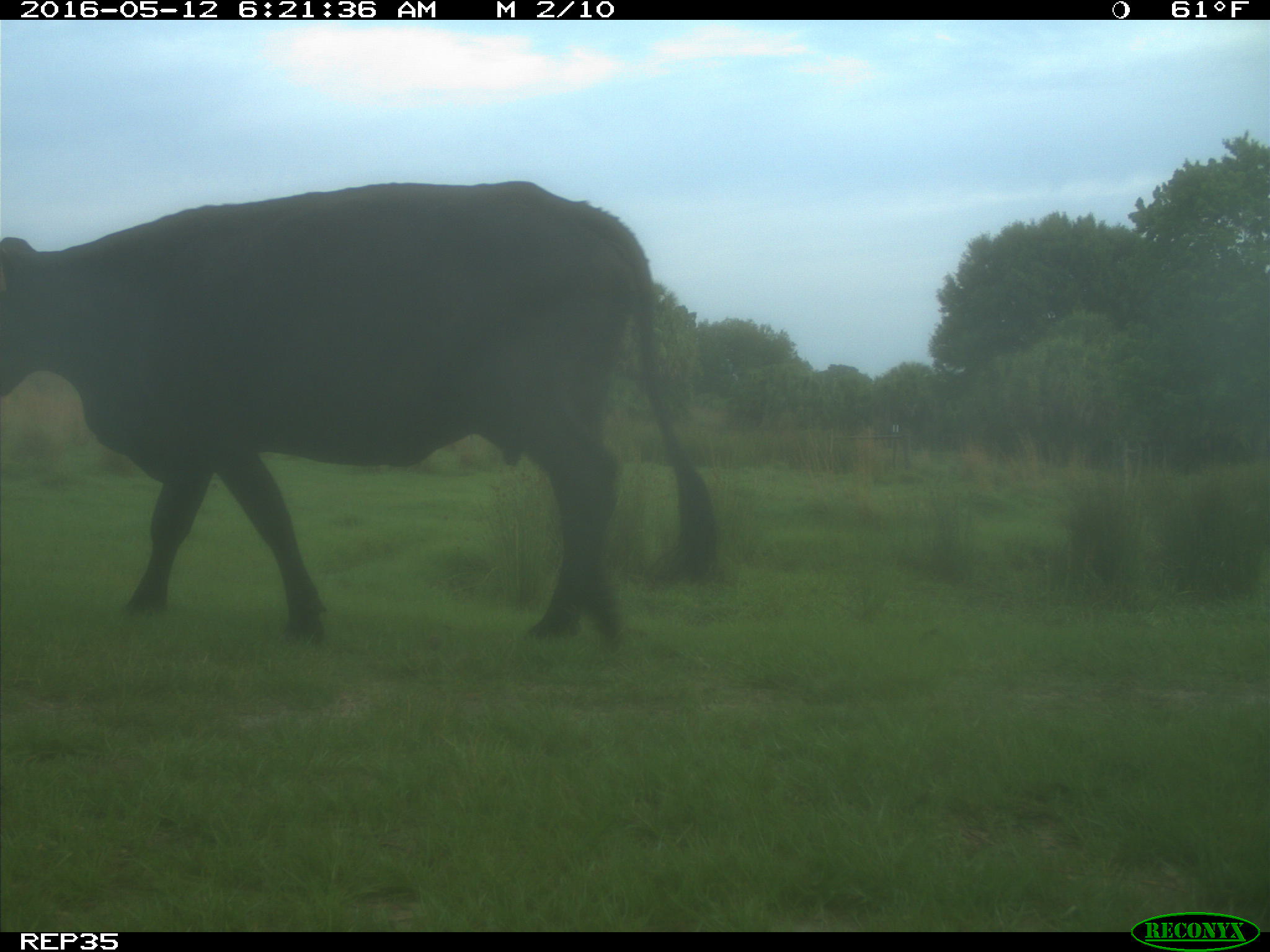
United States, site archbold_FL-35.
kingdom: Animalia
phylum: Chordata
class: Mammalia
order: Artiodactyla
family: Bovidae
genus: Bos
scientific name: Bos taurus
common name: domestic cow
Bos taurus (domestic cow).